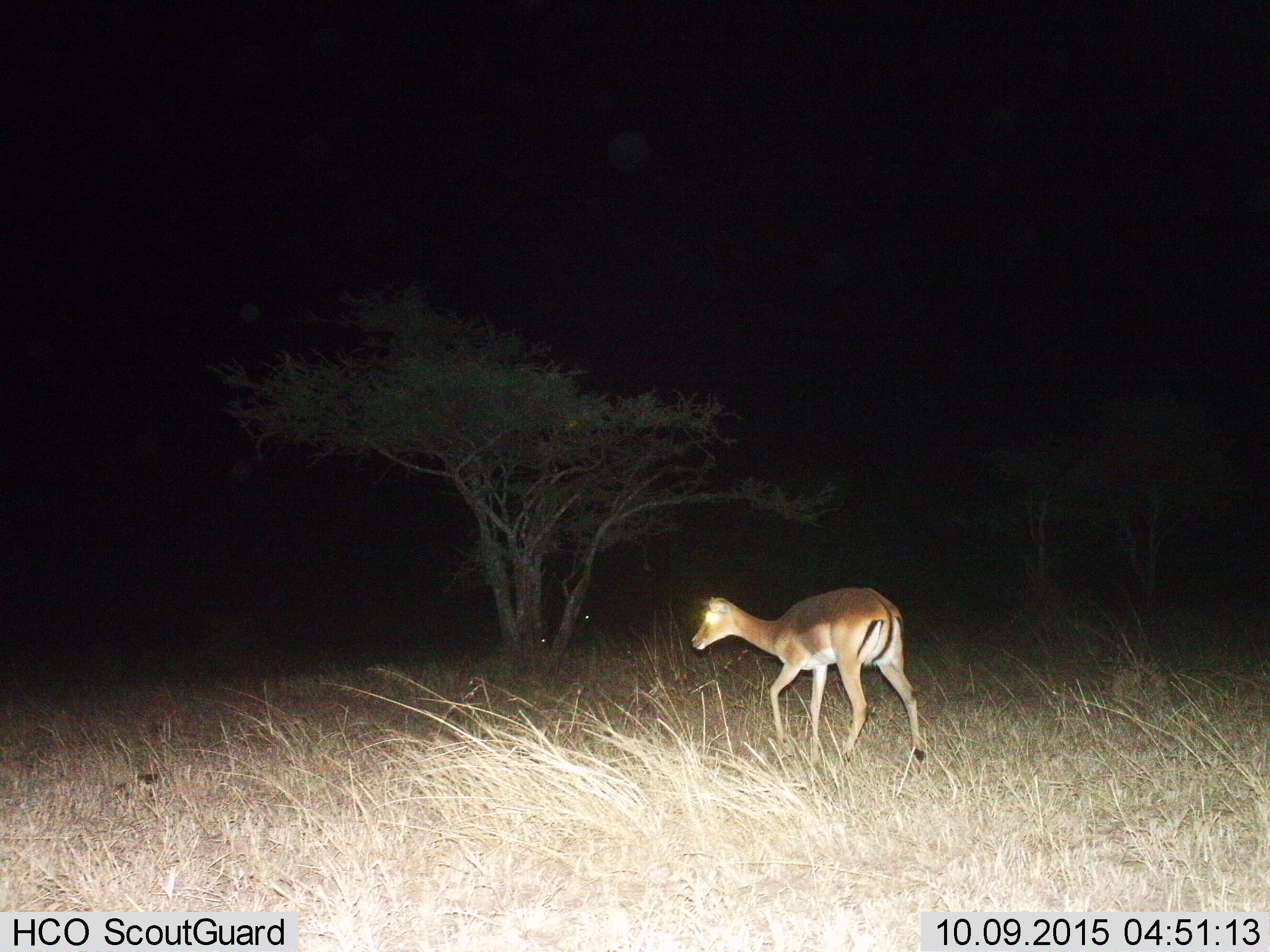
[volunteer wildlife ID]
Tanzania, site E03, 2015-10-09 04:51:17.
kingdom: Animalia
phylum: Chordata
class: Mammalia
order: Artiodactyla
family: Bovidae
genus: Eudorcas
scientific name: Eudorcas thomsonii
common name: thomson's gazelle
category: gazellethomsons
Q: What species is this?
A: Gazellethomsons (thomson's gazelle) (Eudorcas thomsonii).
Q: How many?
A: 1.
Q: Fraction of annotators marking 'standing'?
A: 29%.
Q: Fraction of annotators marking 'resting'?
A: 0%.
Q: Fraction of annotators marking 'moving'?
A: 71%.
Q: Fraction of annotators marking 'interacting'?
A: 0%.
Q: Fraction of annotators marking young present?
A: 14%.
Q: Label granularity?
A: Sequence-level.